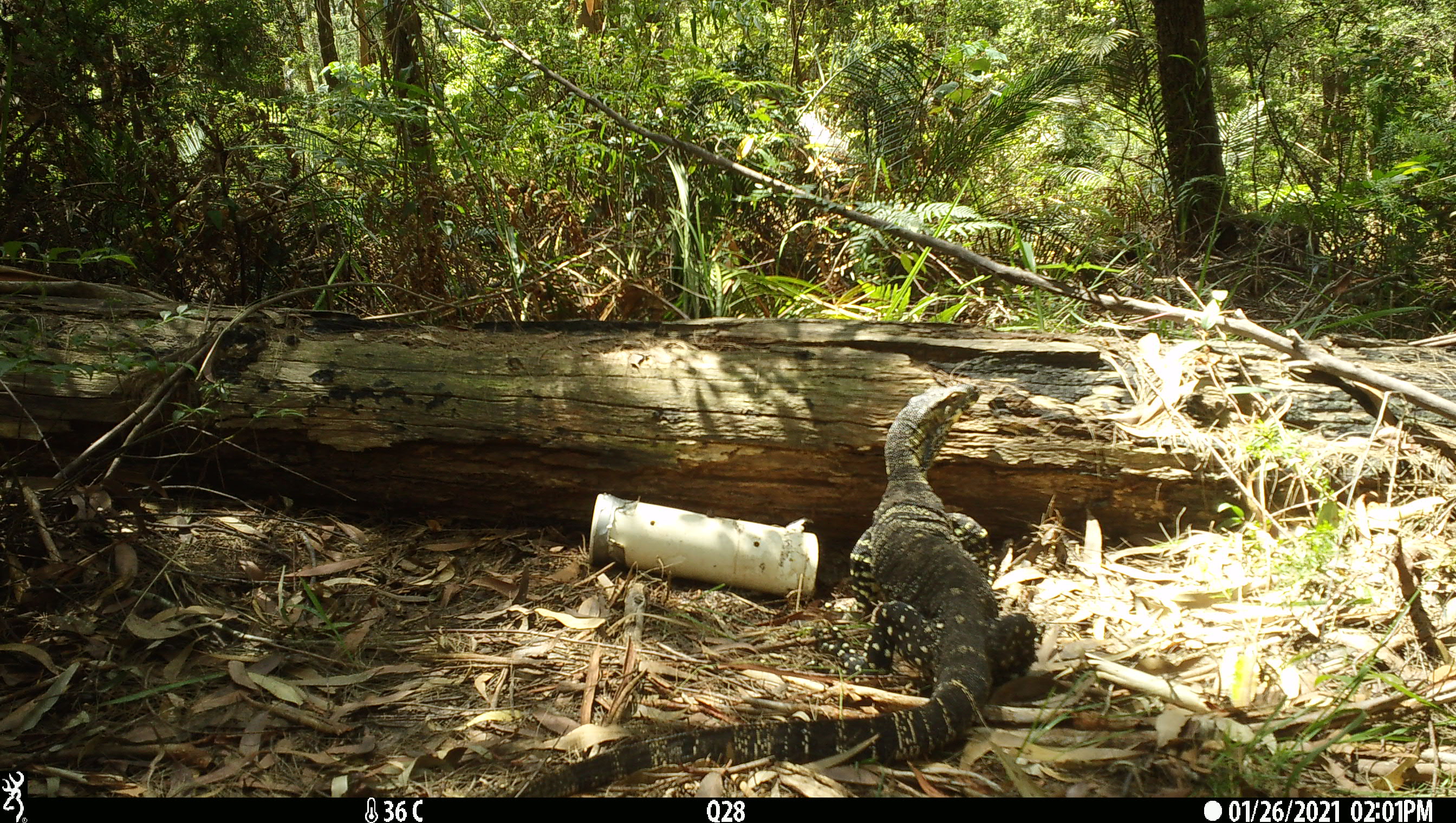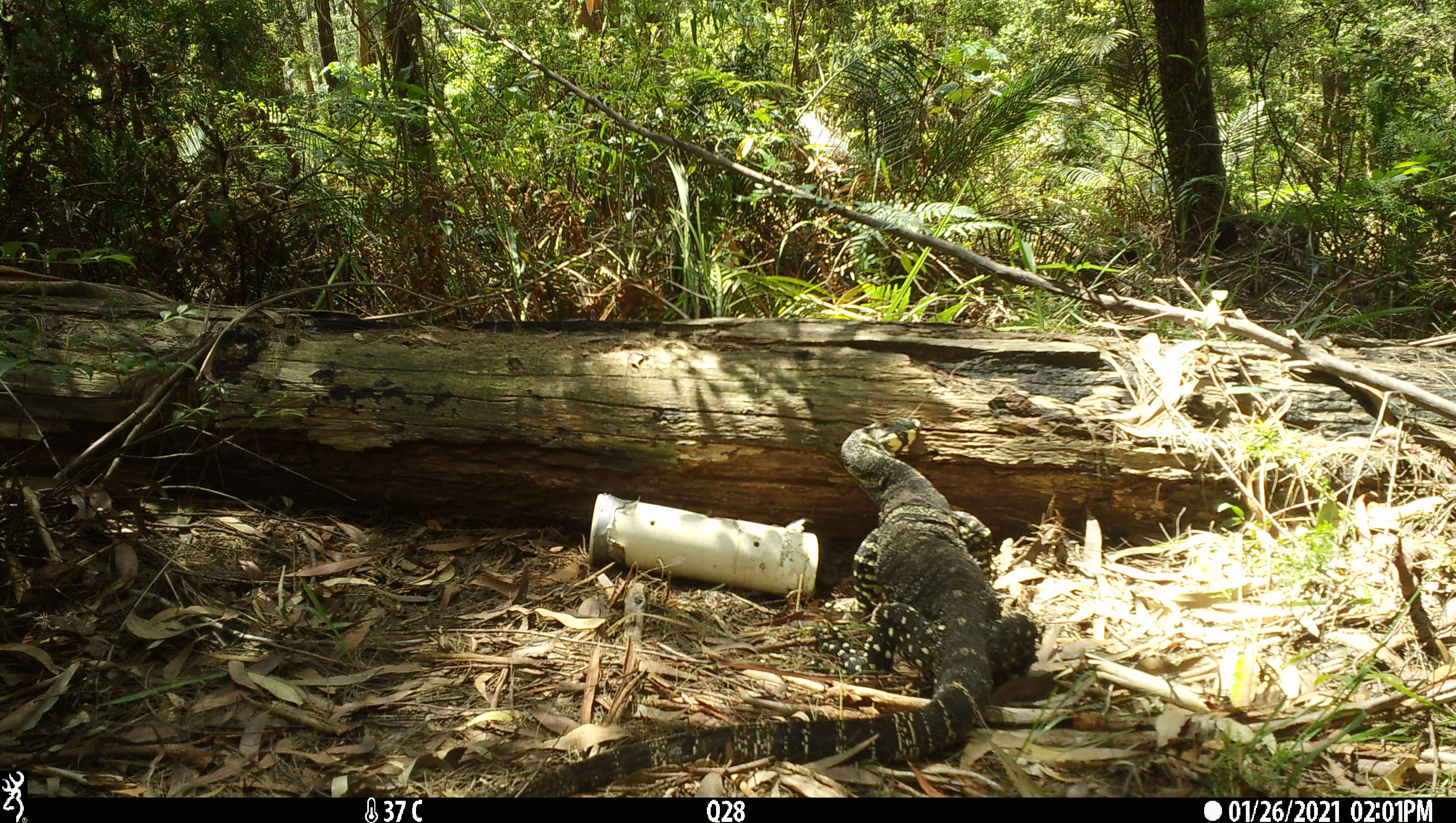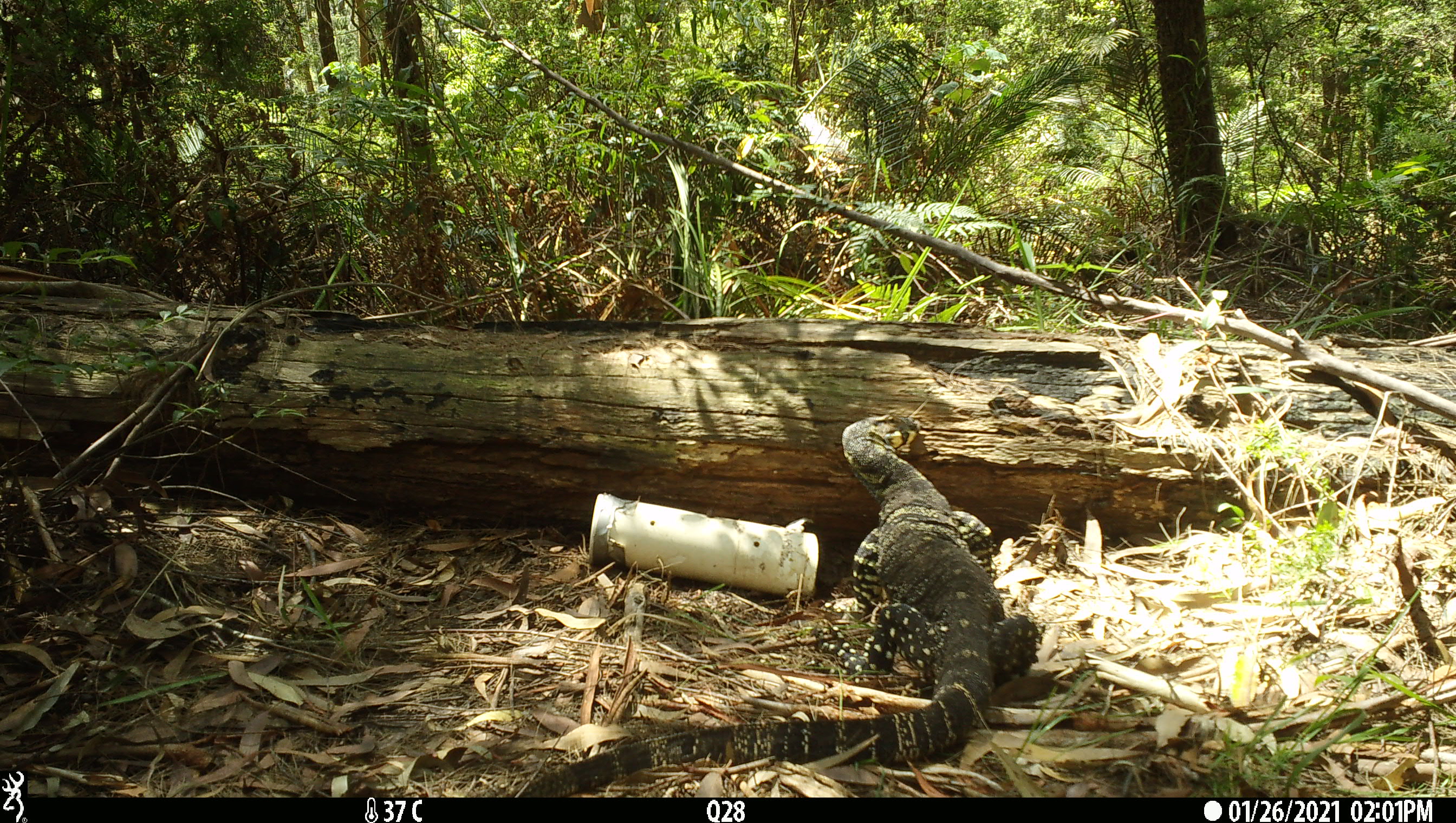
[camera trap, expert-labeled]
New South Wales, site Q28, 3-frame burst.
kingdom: Animalia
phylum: Chordata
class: Reptilia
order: Squamata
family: Varanidae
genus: Varanus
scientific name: Varanus varius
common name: lace monitor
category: goanna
Goanna (lace monitor) (Varanus varius).